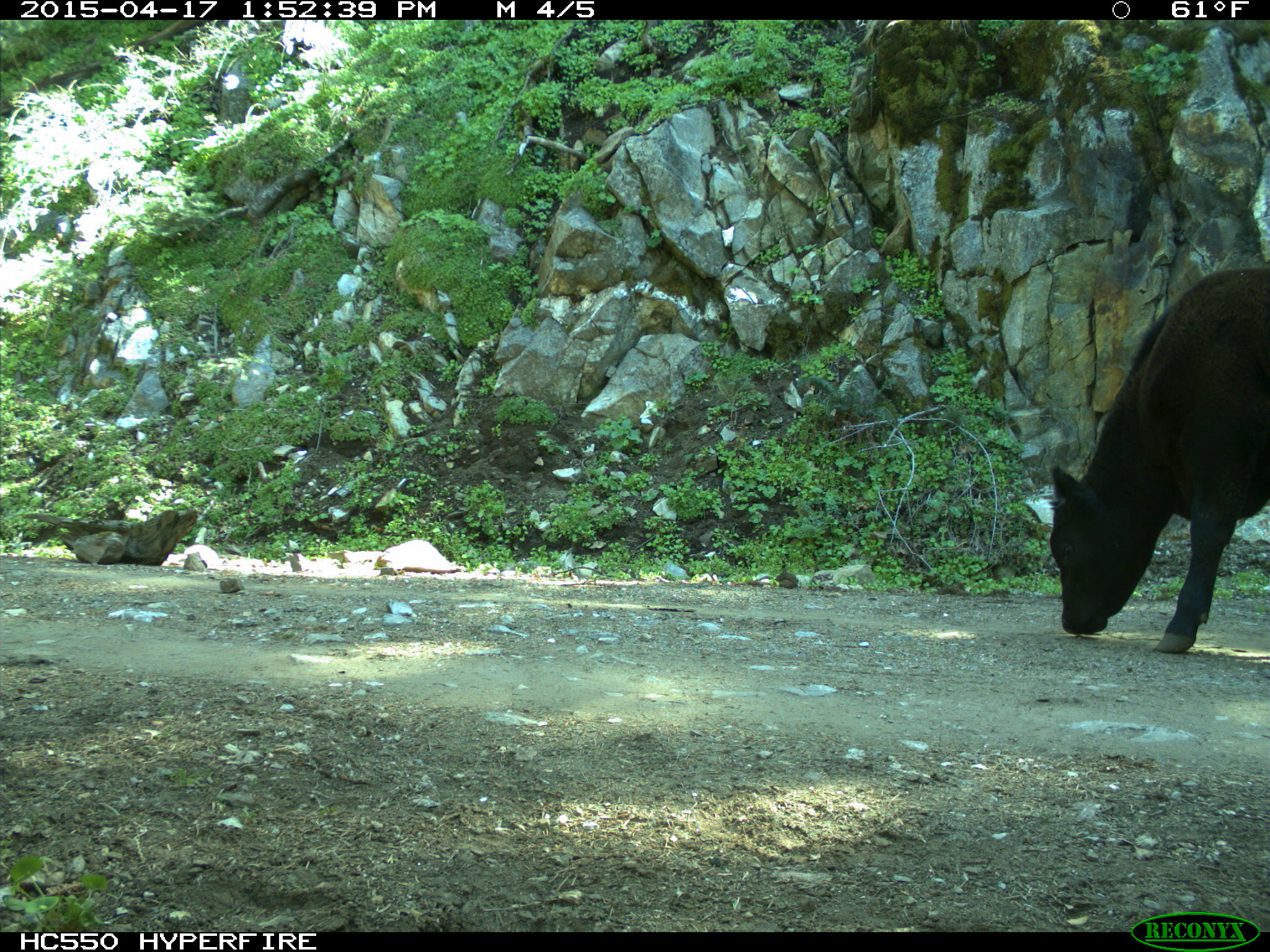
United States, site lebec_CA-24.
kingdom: Animalia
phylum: Chordata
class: Mammalia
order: Artiodactyla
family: Bovidae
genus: Bos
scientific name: Bos taurus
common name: domestic cow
Bos taurus (domestic cow).